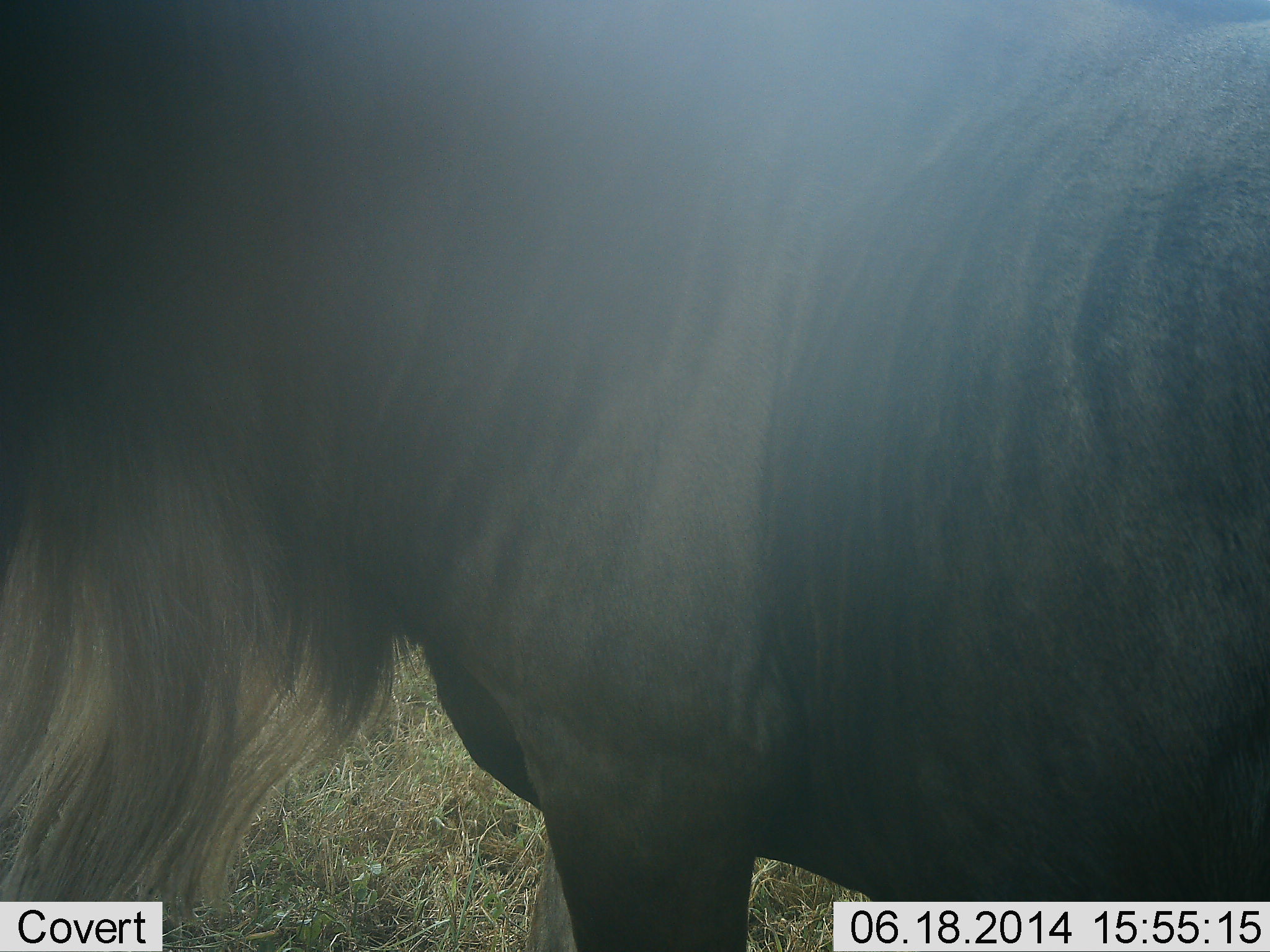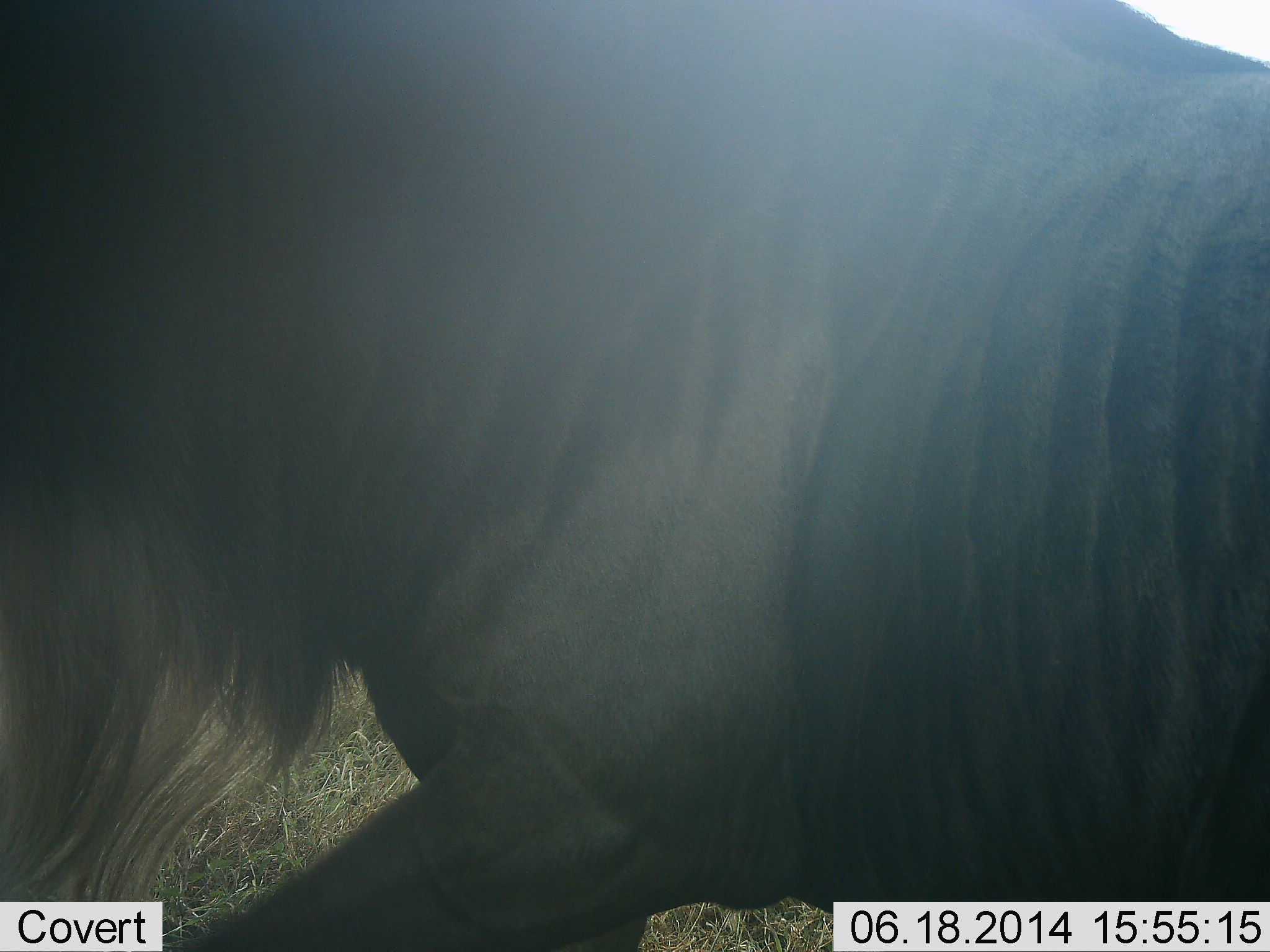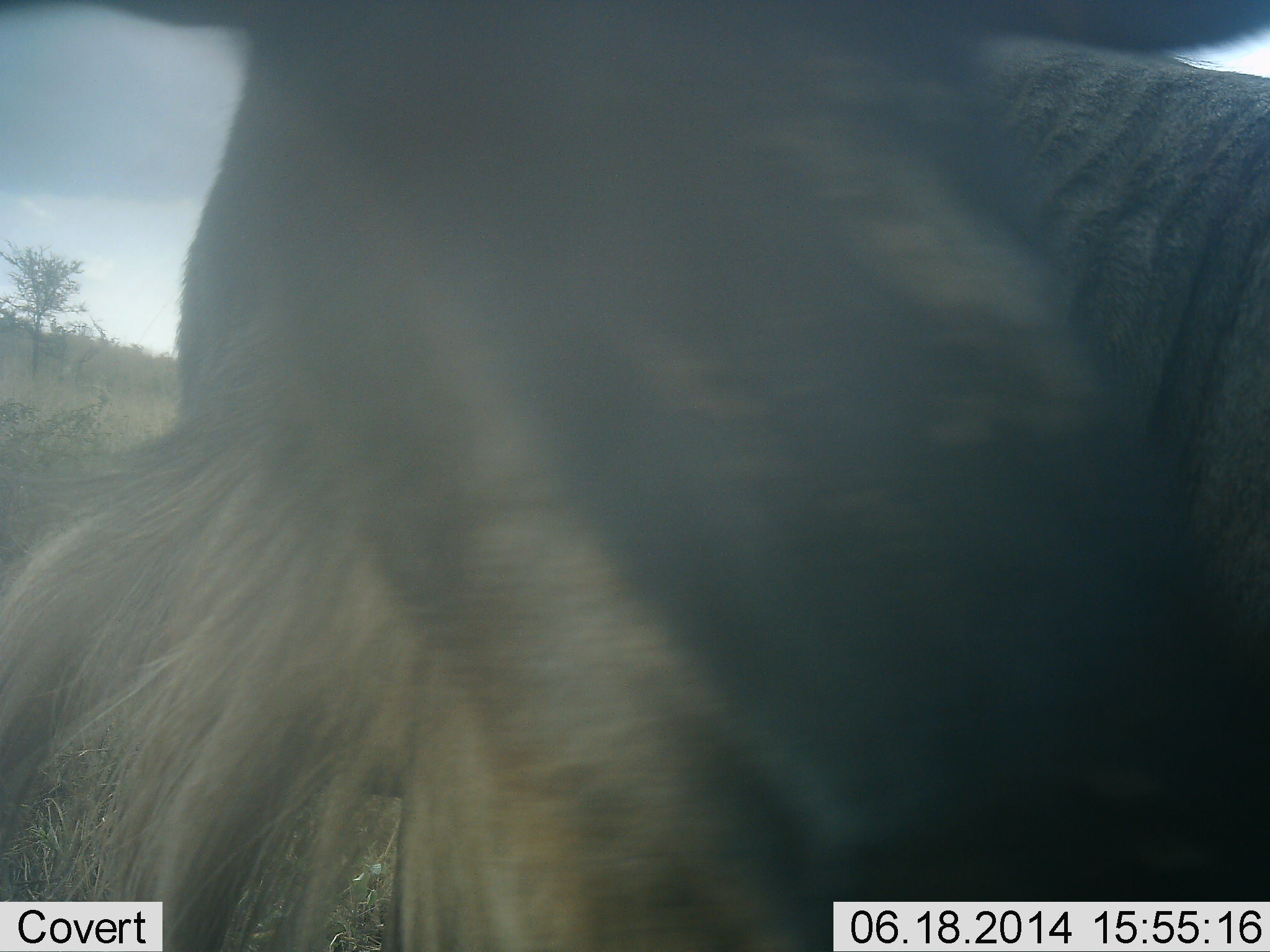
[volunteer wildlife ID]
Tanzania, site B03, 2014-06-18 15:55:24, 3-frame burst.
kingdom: Animalia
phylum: Chordata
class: Mammalia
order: Artiodactyla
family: Bovidae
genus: Connochaetes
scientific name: Connochaetes taurinus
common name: blue wildebeest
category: wildebeest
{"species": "wildebeest (blue wildebeest) (Connochaetes taurinus)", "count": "1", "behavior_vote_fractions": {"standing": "50%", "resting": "0%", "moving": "70%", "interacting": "0%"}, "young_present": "0%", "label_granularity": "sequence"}